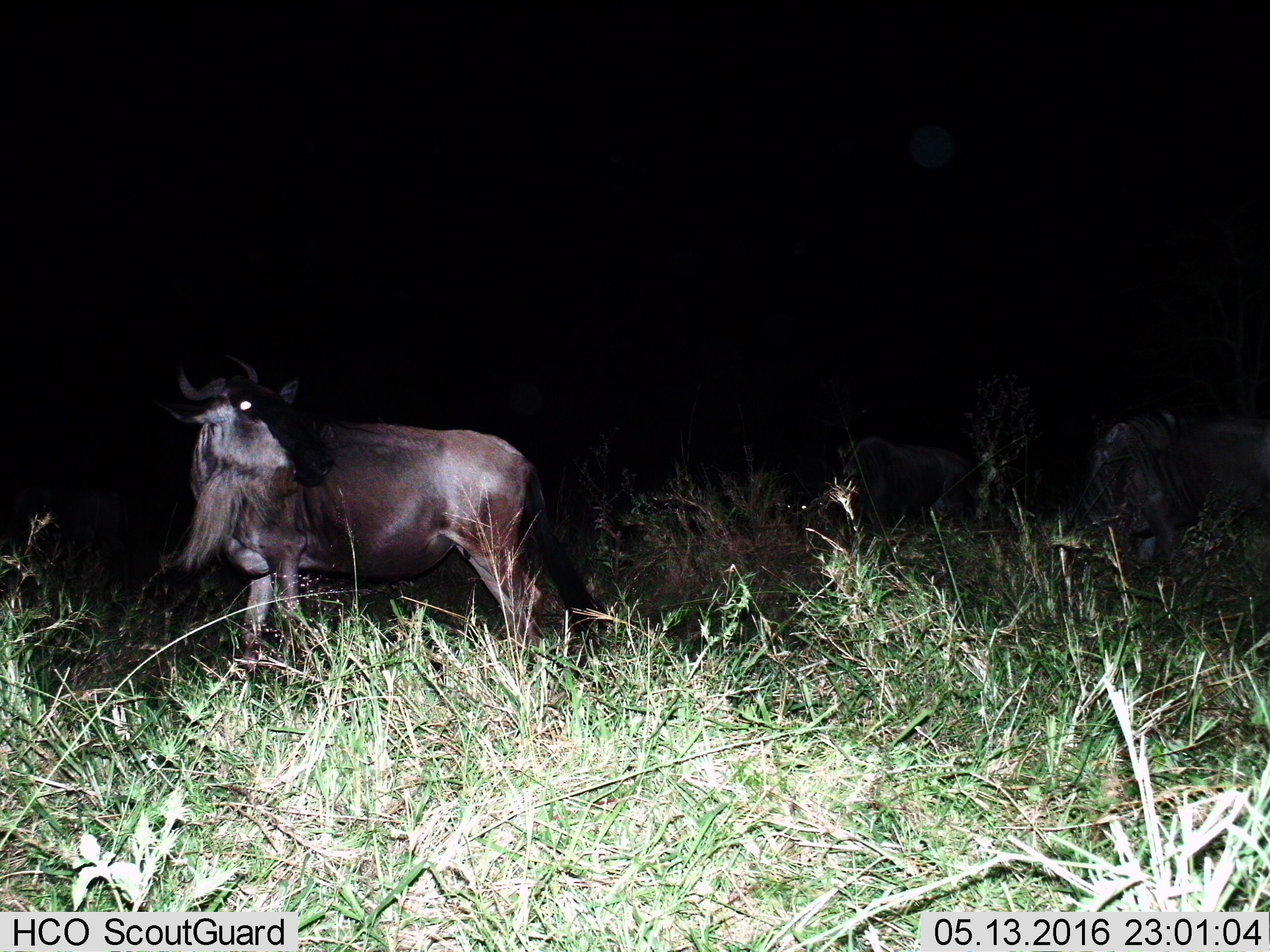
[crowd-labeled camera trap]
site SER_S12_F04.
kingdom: Animalia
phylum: Chordata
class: Mammalia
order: Artiodactyla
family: Bovidae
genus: Connochaetes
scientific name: Connochaetes taurinus taurinus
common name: blue wildebeest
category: wildebeestblue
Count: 3.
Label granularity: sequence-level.